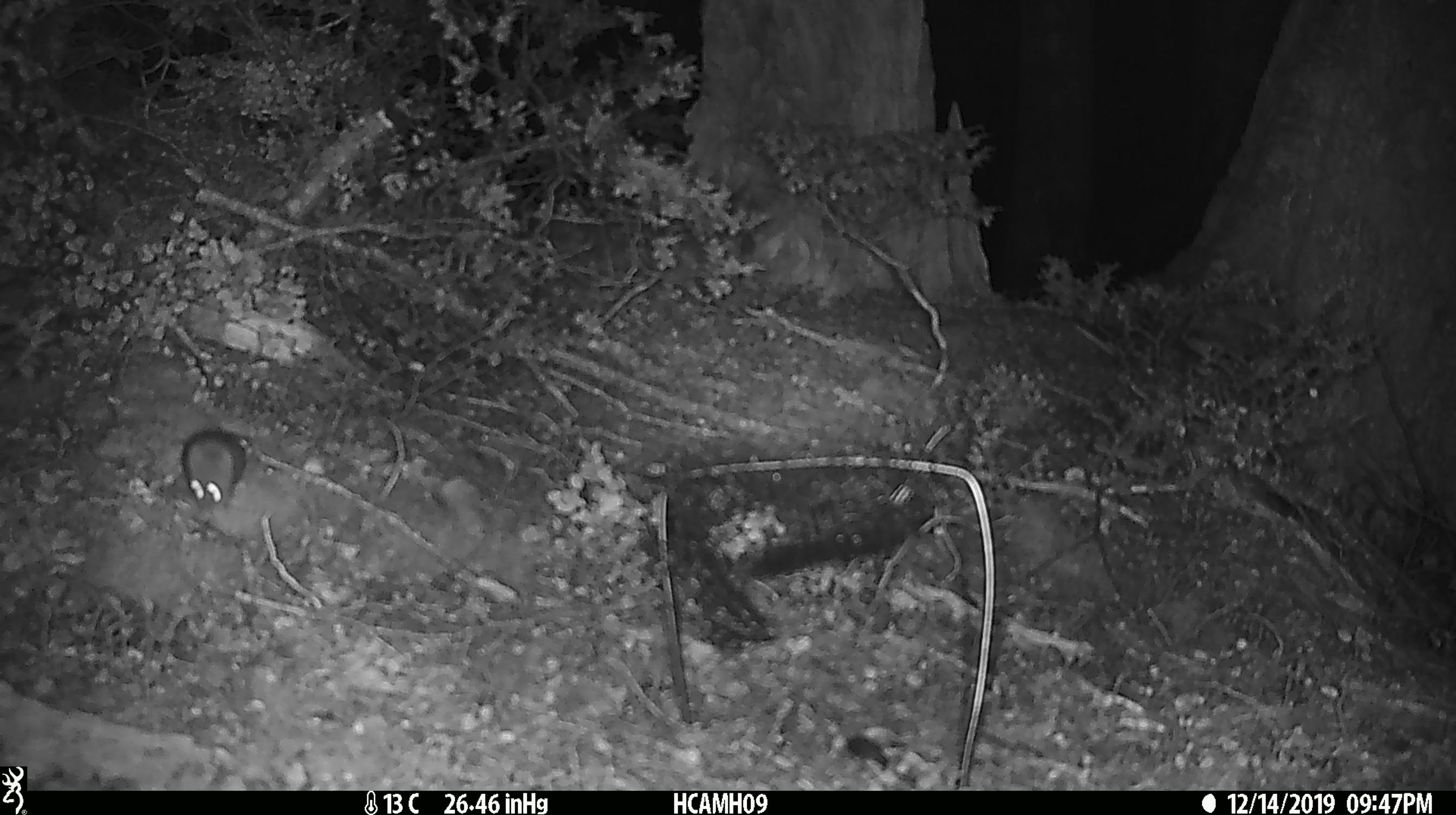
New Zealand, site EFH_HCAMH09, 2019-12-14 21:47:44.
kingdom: Animalia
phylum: Chordata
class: Mammalia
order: Rodentia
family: Muridae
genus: Mus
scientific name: Mus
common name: mouse